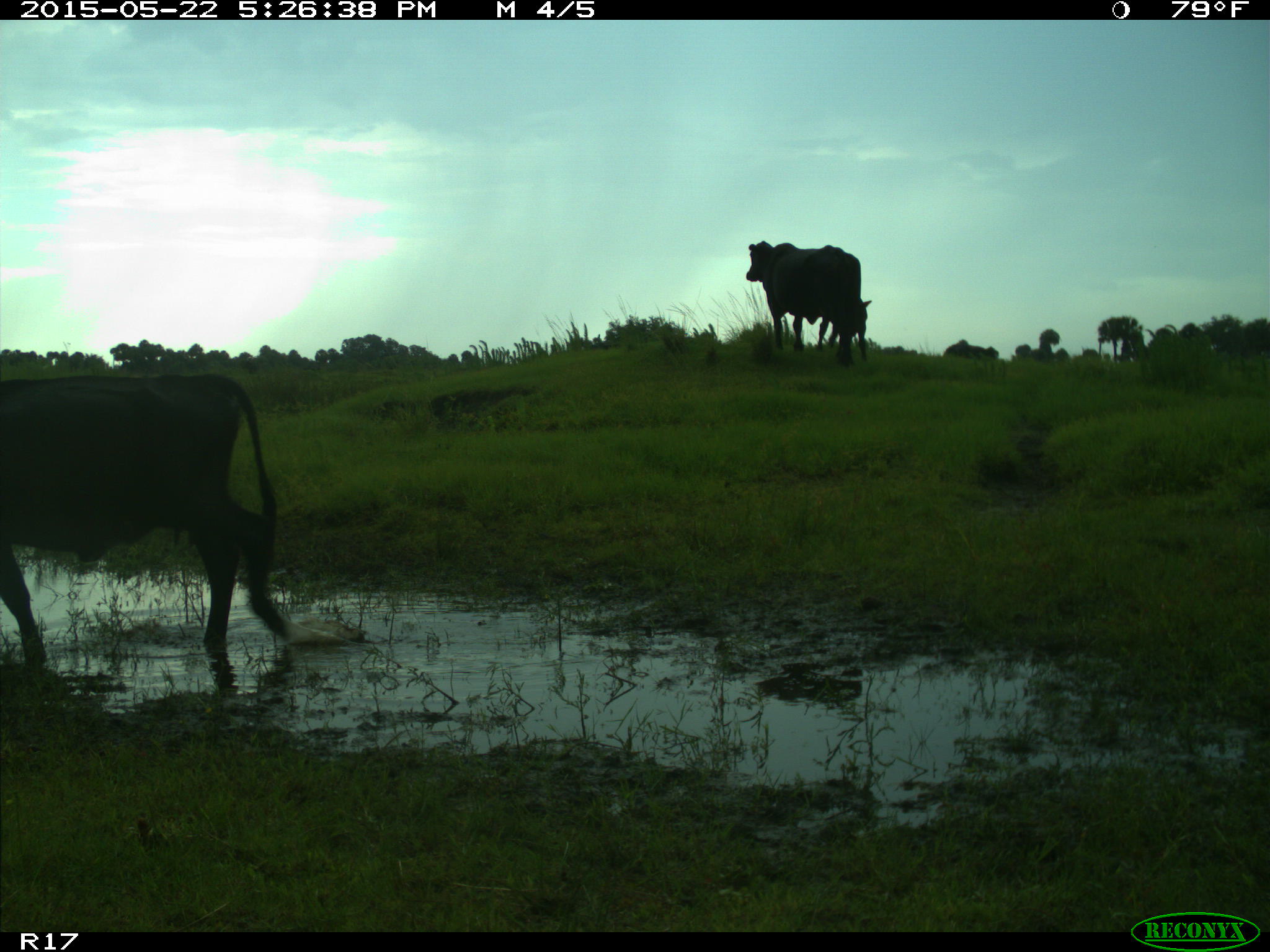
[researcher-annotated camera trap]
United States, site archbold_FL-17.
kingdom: Animalia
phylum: Chordata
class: Mammalia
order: Artiodactyla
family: Bovidae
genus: Bos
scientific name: Bos taurus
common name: domestic cow